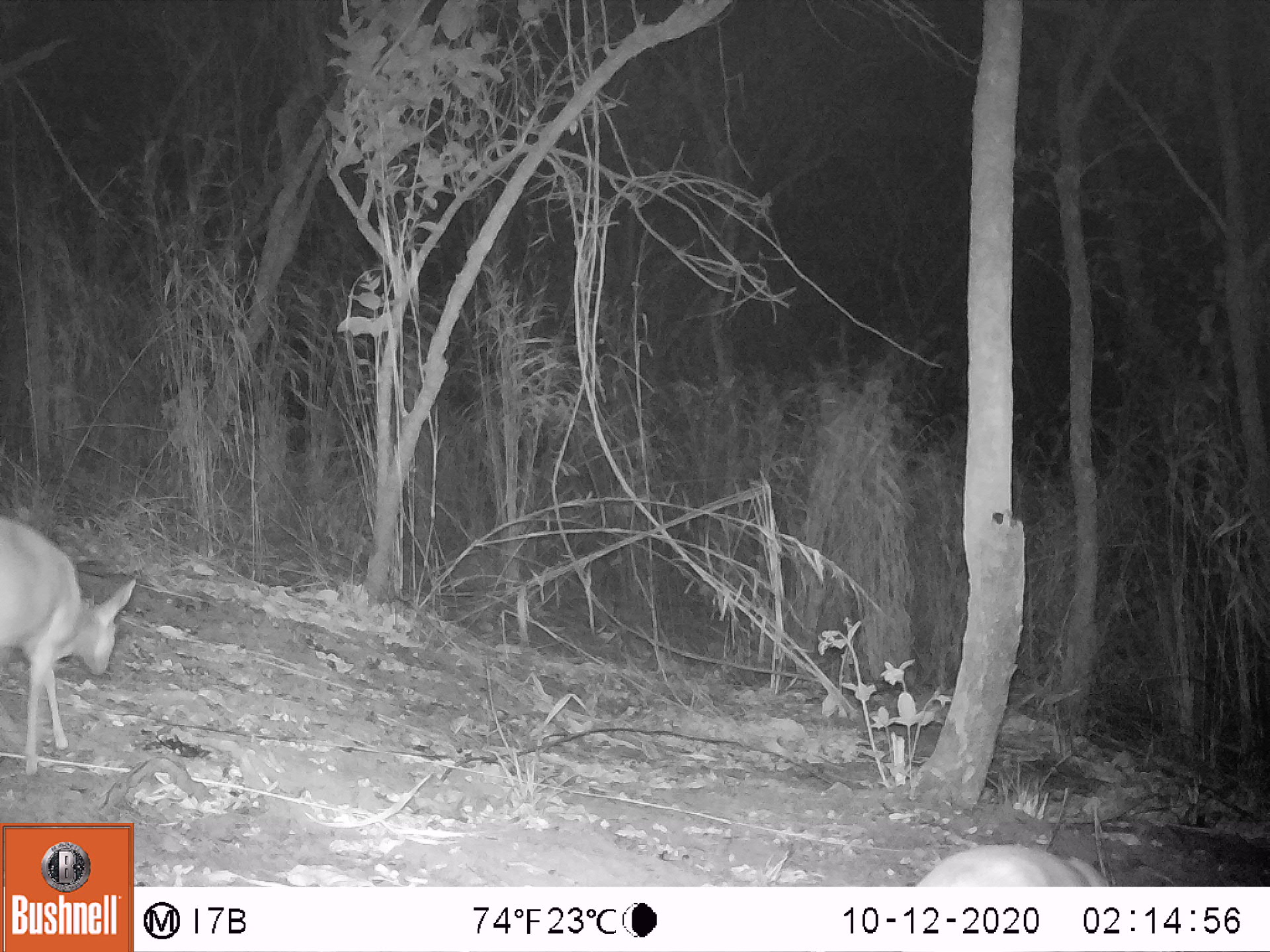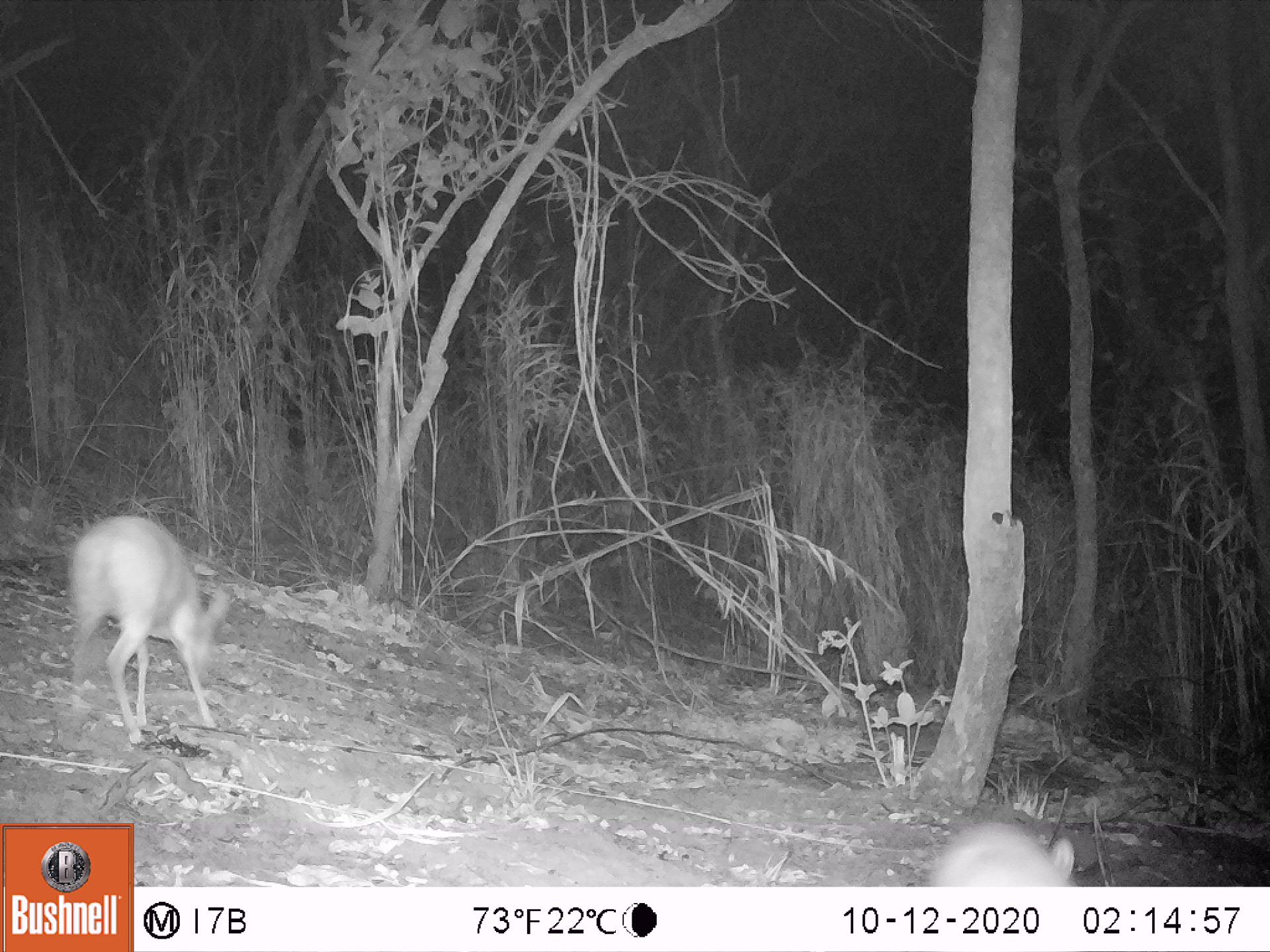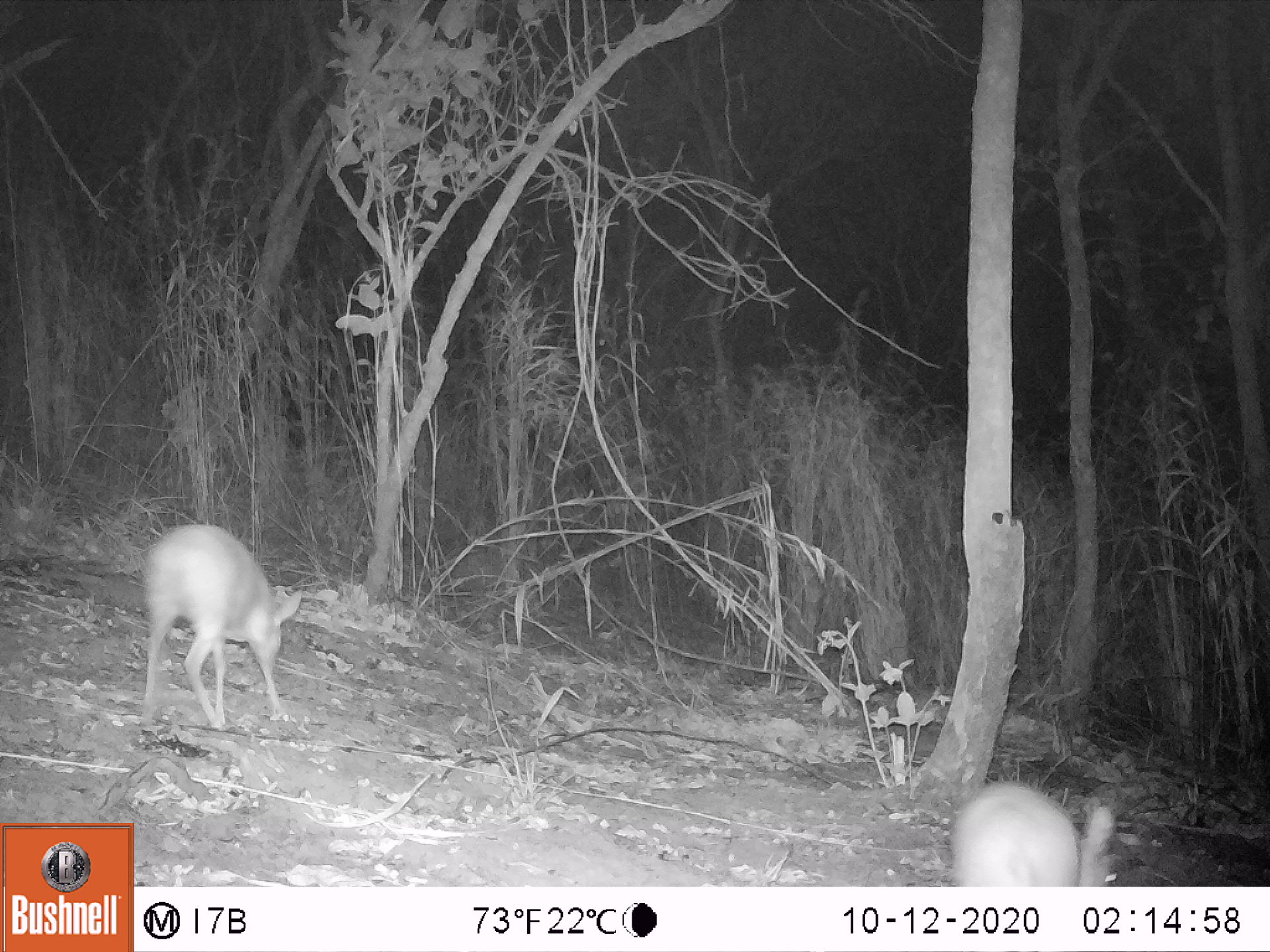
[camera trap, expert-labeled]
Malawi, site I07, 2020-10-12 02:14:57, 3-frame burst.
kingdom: Animalia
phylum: Chordata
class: Mammalia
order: Artiodactyla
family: Bovidae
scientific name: Antilopinae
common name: small antelope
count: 2